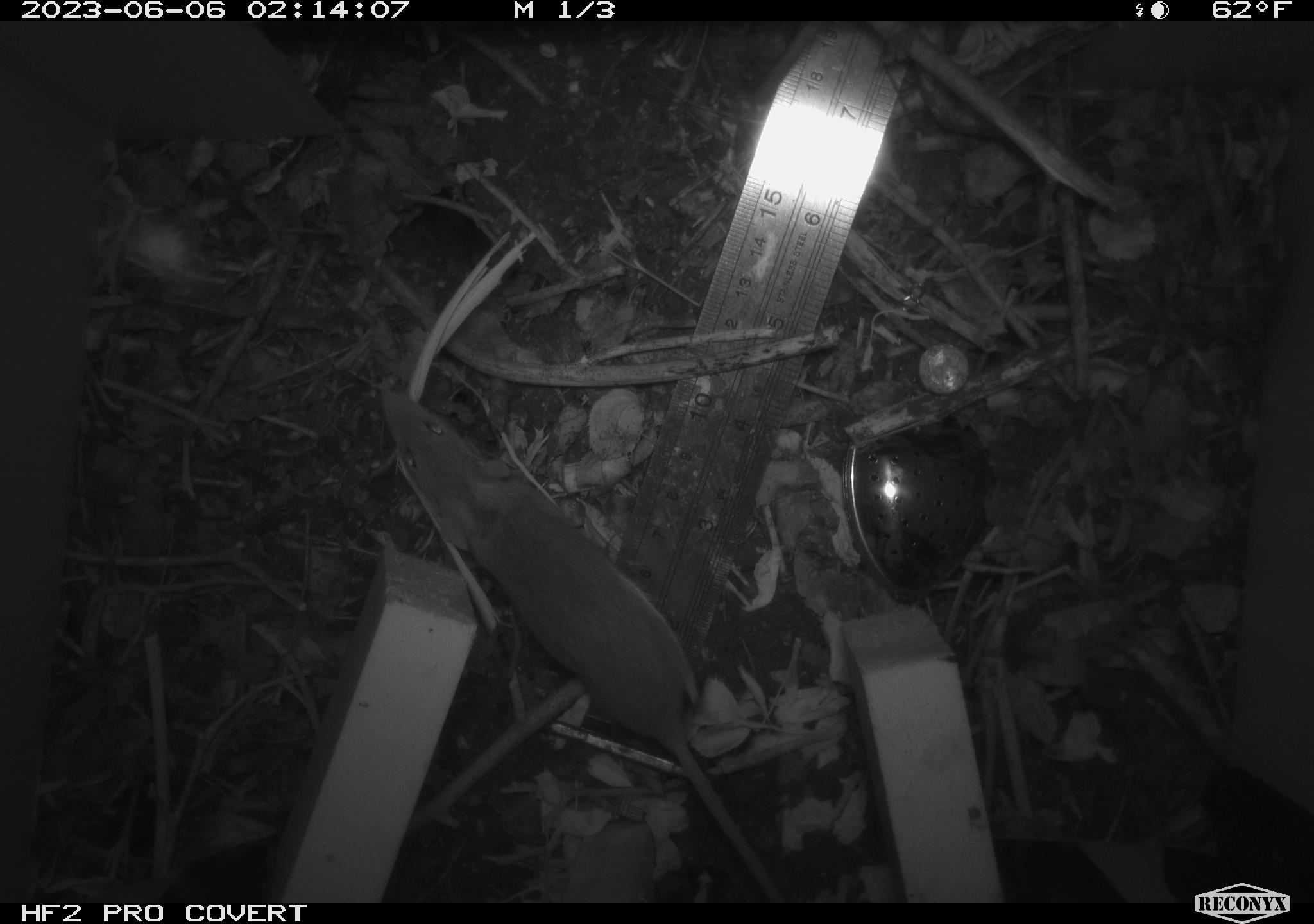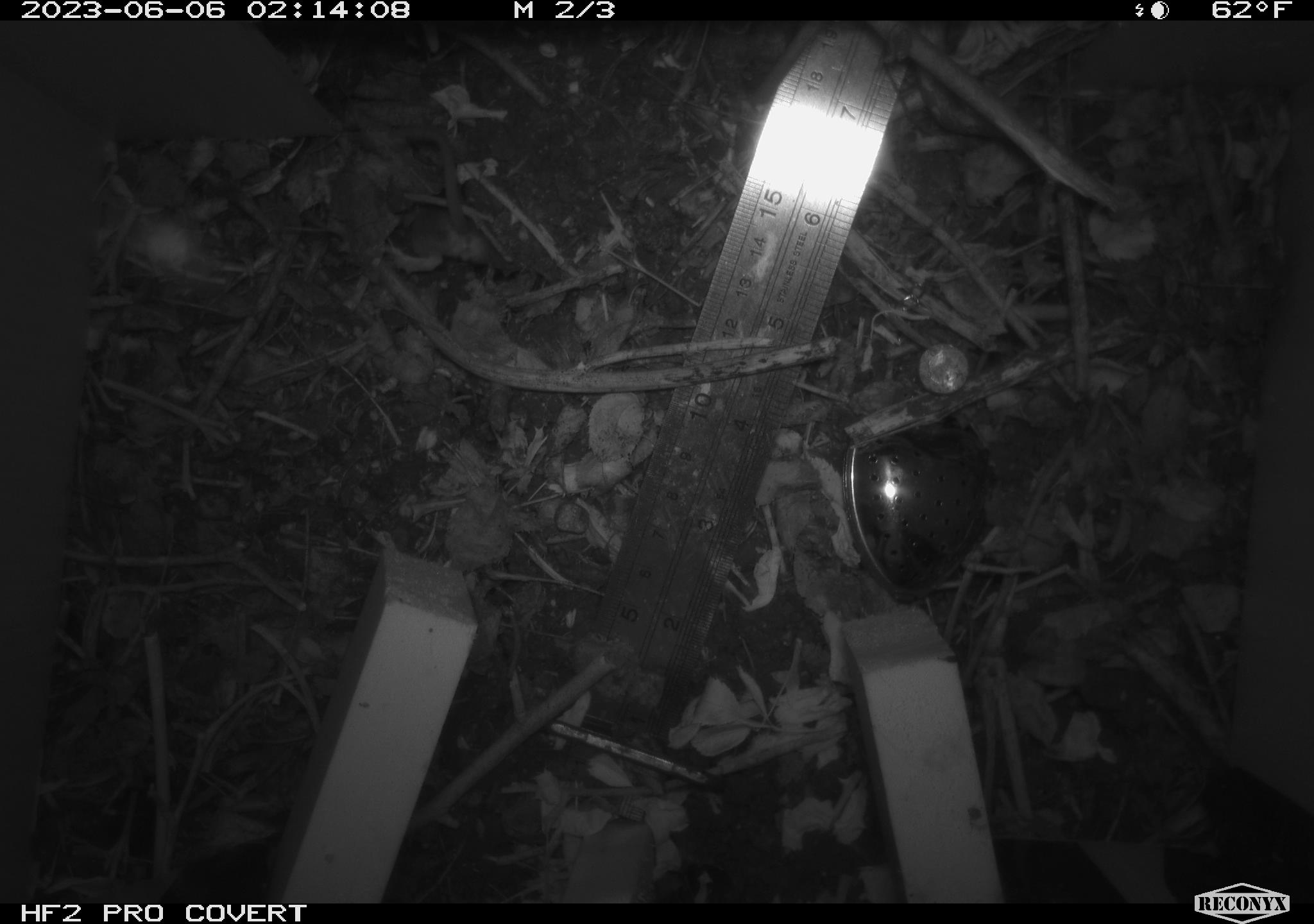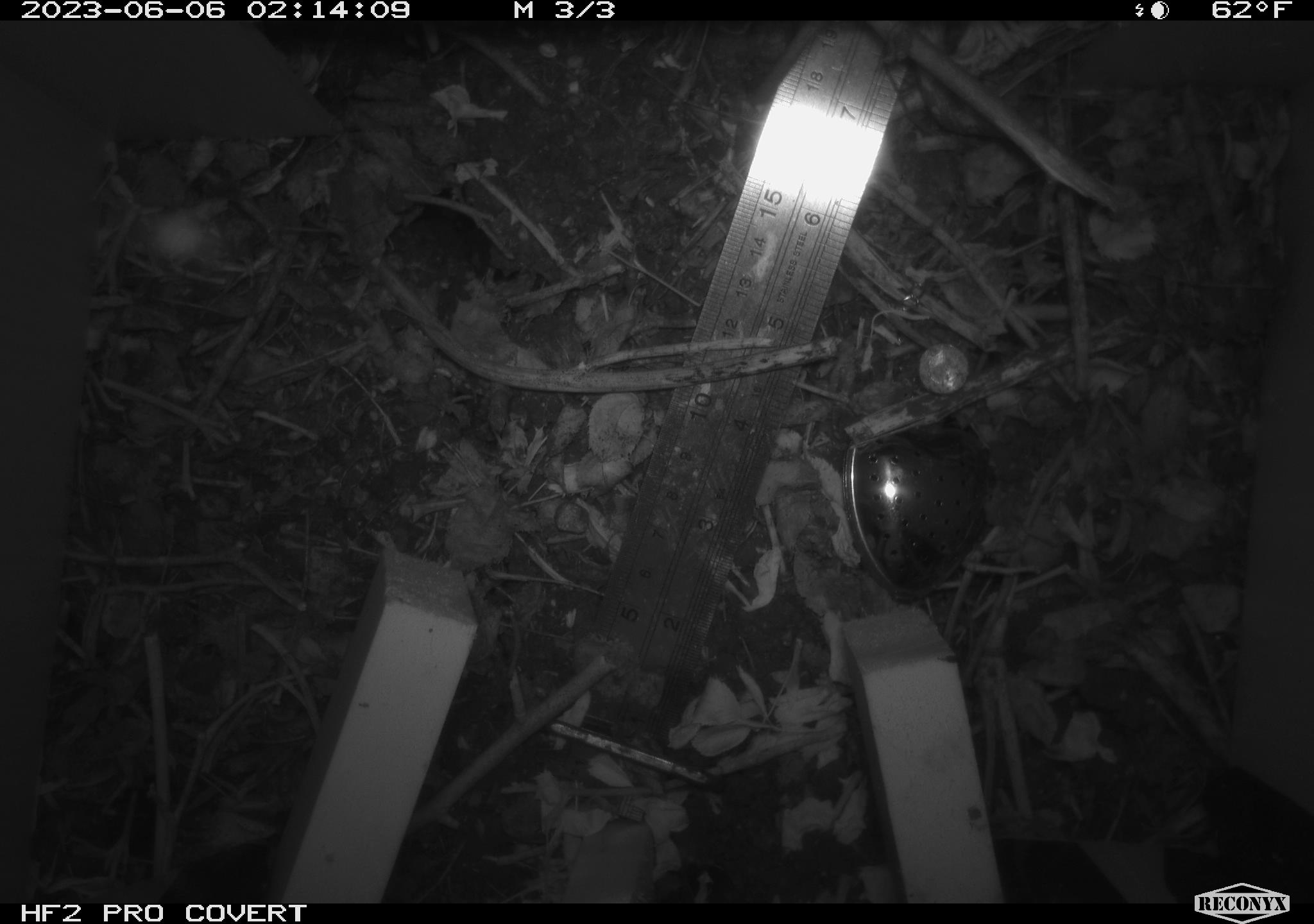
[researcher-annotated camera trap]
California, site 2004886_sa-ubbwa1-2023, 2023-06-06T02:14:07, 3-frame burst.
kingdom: Animalia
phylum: Chordata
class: Mammalia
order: Rodentia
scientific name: Rodentia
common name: rodent